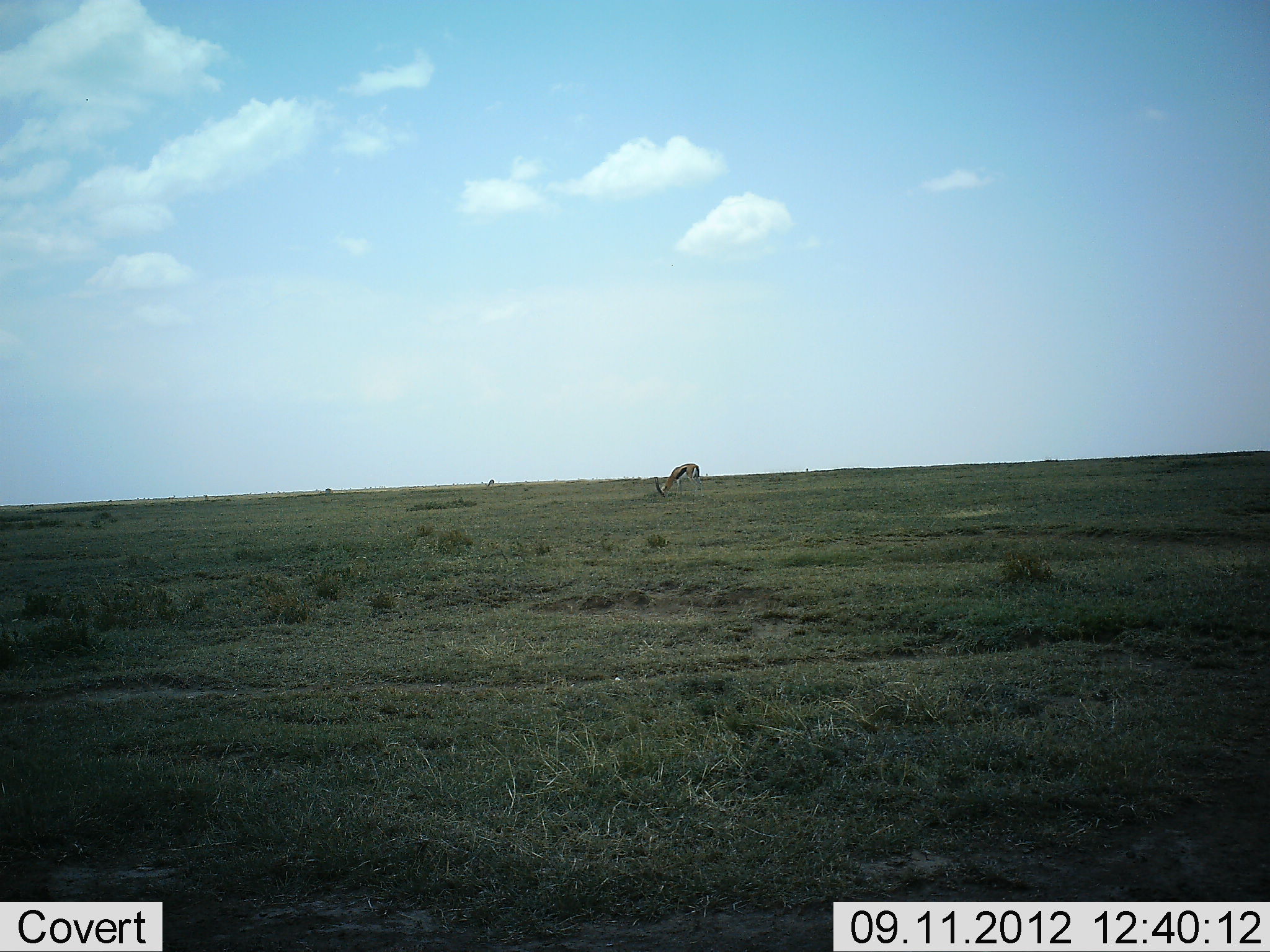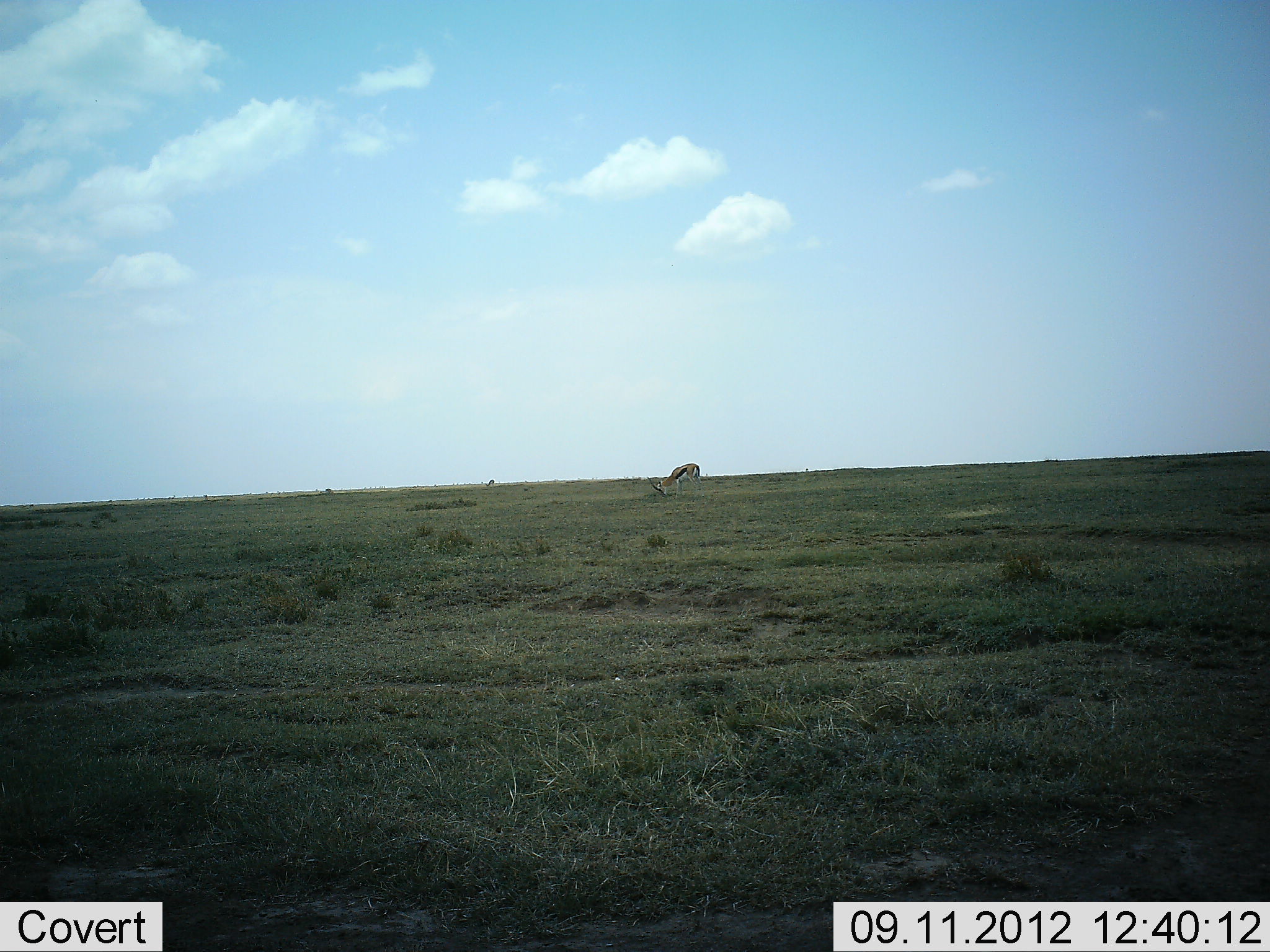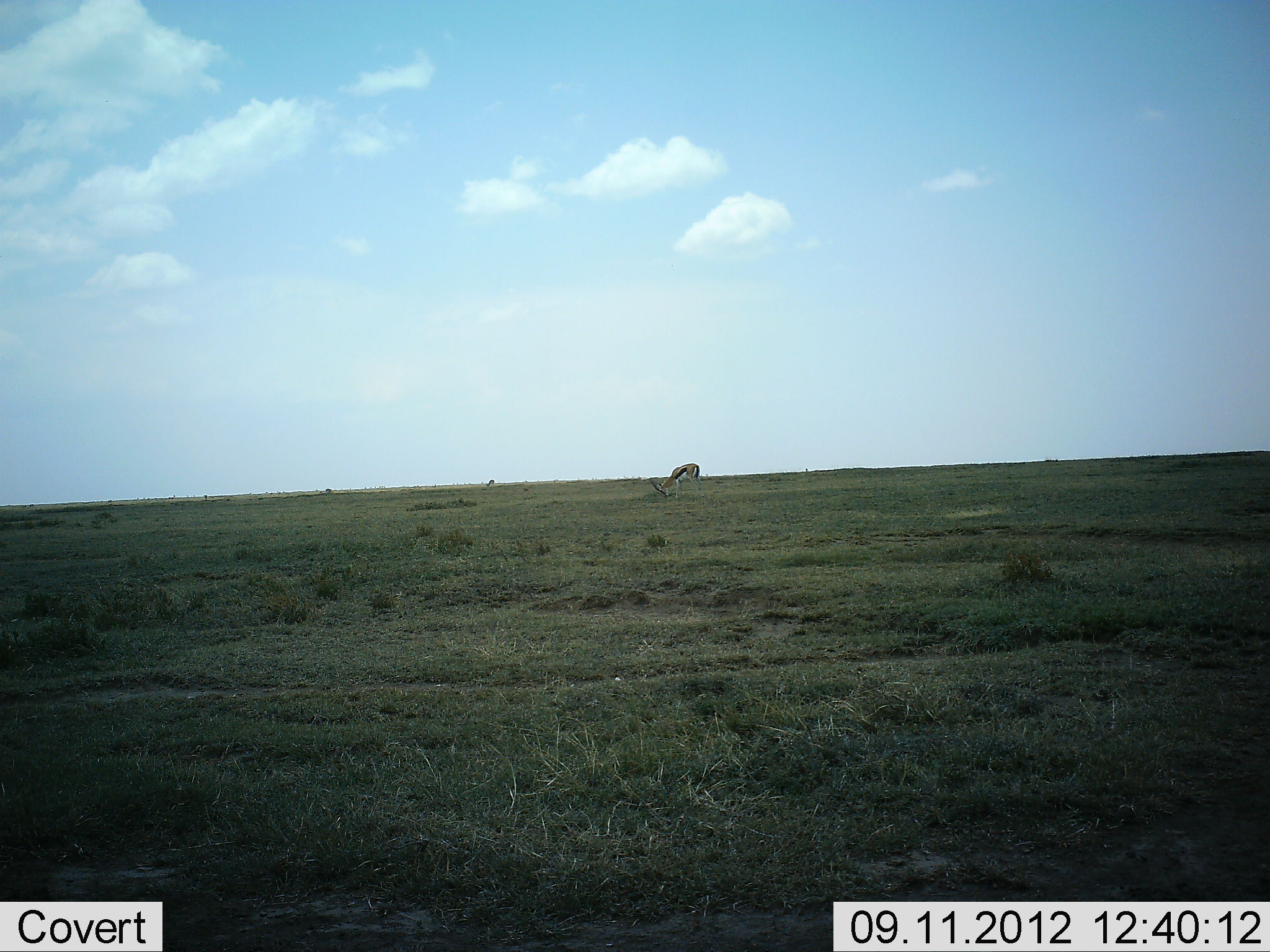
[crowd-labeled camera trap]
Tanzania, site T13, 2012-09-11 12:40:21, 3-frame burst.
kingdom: Animalia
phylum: Chordata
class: Mammalia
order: Artiodactyla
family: Bovidae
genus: Eudorcas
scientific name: Eudorcas thomsonii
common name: thomson's gazelle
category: gazellethomsons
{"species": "gazellethomsons (thomson's gazelle) (Eudorcas thomsonii)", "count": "1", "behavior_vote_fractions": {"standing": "30%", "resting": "0%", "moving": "0%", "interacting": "0%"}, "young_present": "0%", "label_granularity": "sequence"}